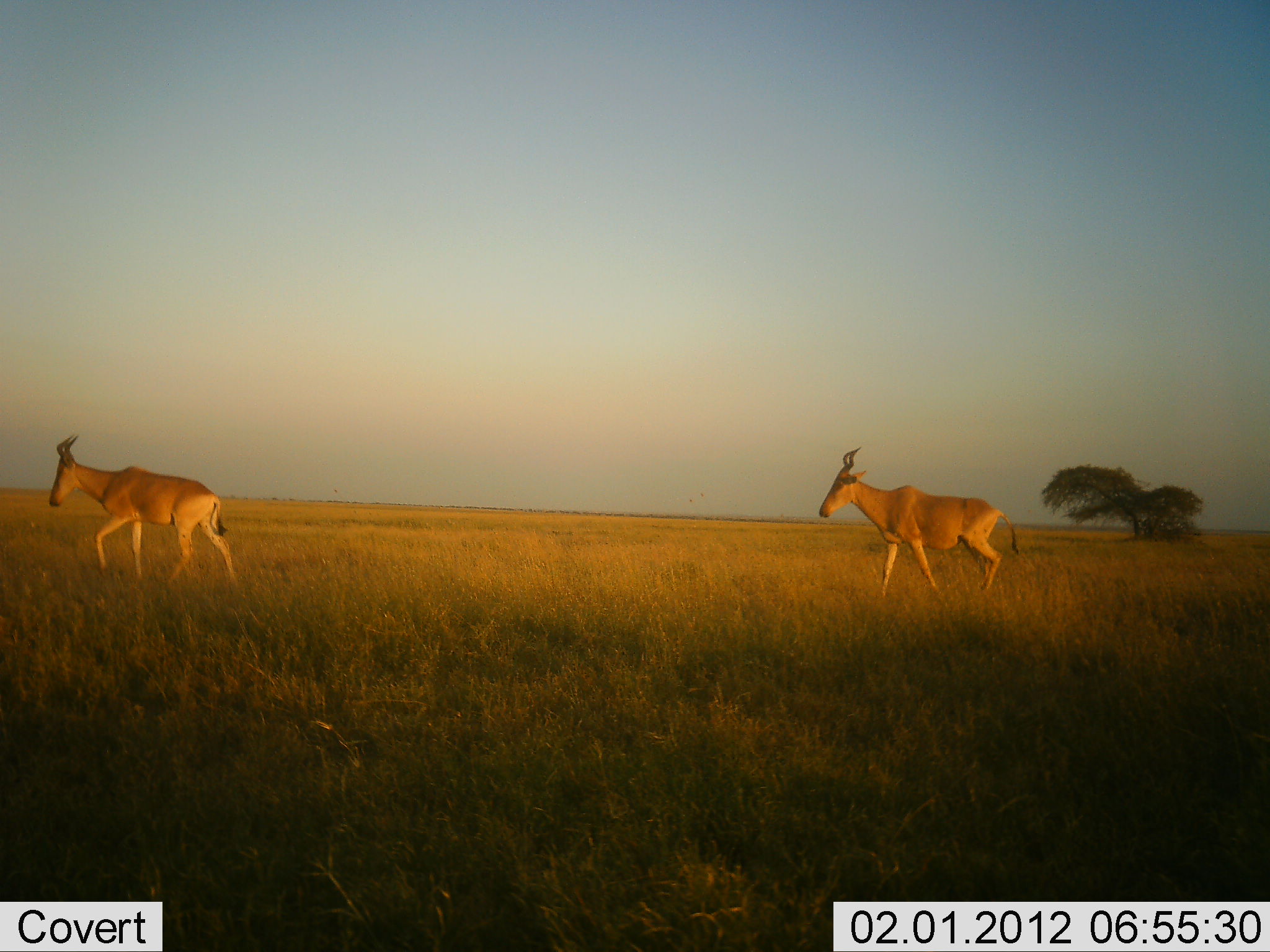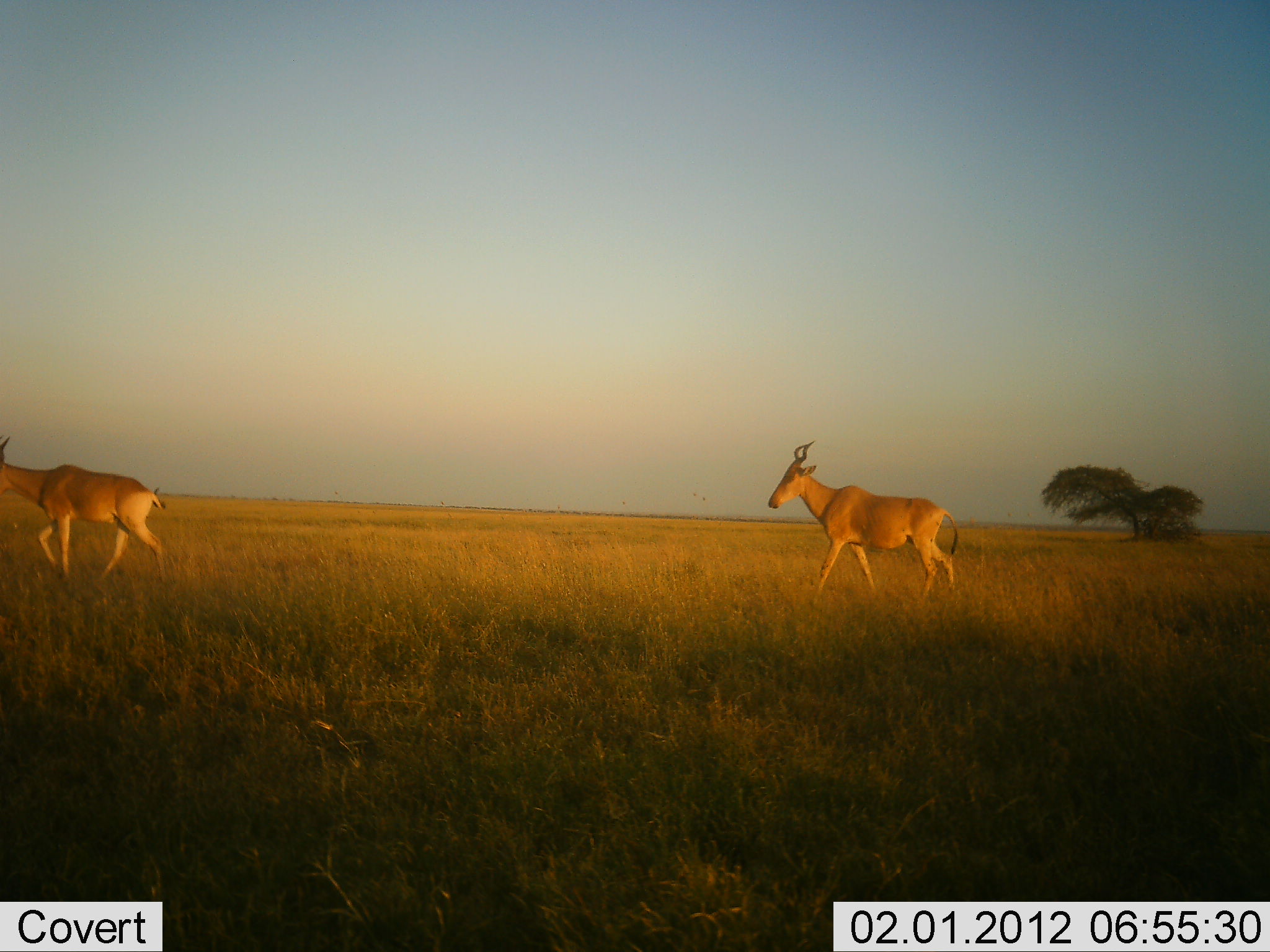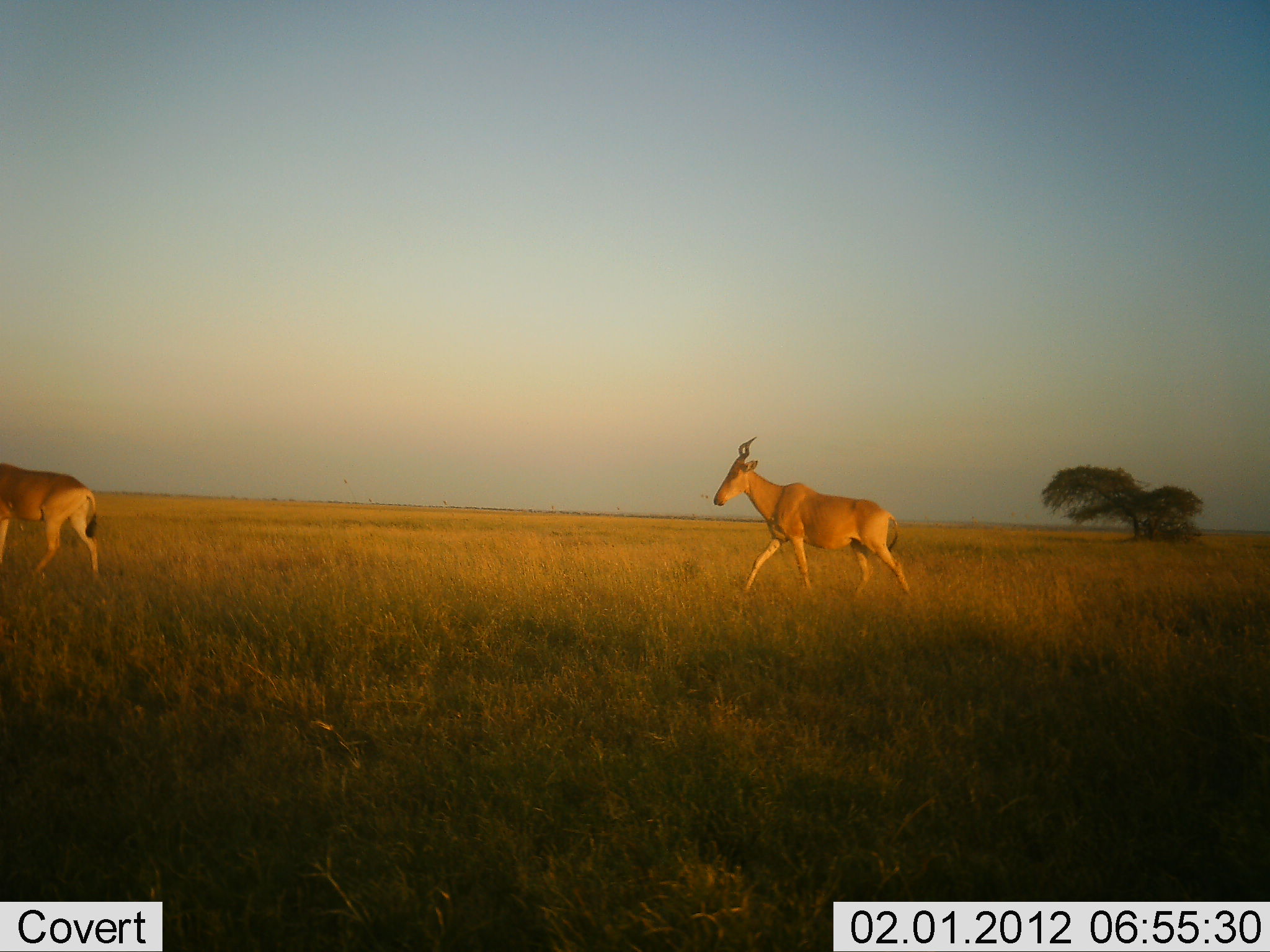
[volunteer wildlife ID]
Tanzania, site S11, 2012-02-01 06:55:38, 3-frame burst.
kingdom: Animalia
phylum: Chordata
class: Mammalia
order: Artiodactyla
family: Bovidae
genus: Alcelaphus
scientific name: Alcelaphus buselaphus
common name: hartebeest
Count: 2.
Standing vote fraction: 0%.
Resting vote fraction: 0%.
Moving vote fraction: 100%.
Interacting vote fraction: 0%.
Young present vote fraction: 0%.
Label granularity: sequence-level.